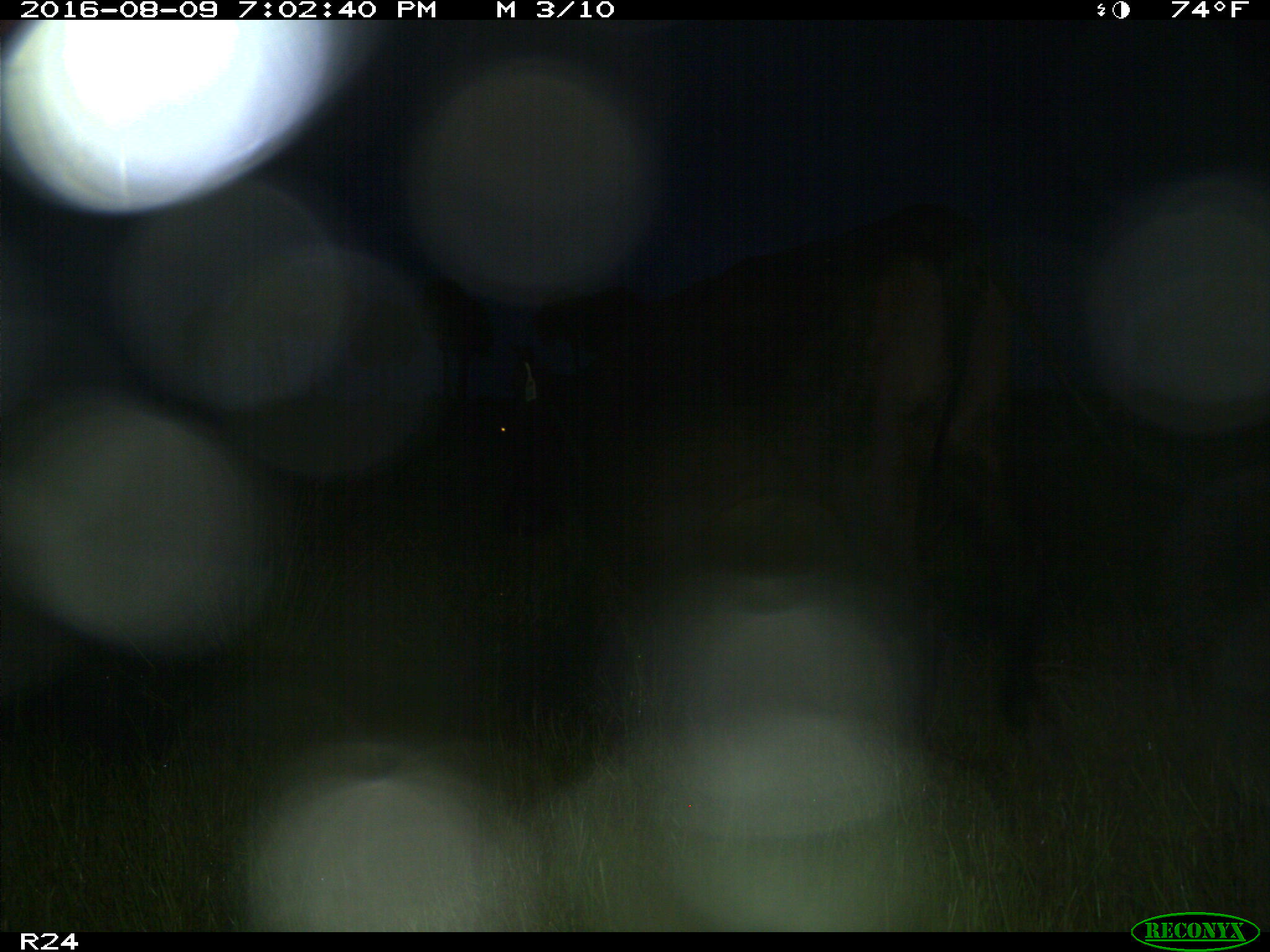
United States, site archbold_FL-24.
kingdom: Animalia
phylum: Chordata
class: Mammalia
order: Artiodactyla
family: Bovidae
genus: Bos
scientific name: Bos taurus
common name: domestic cow